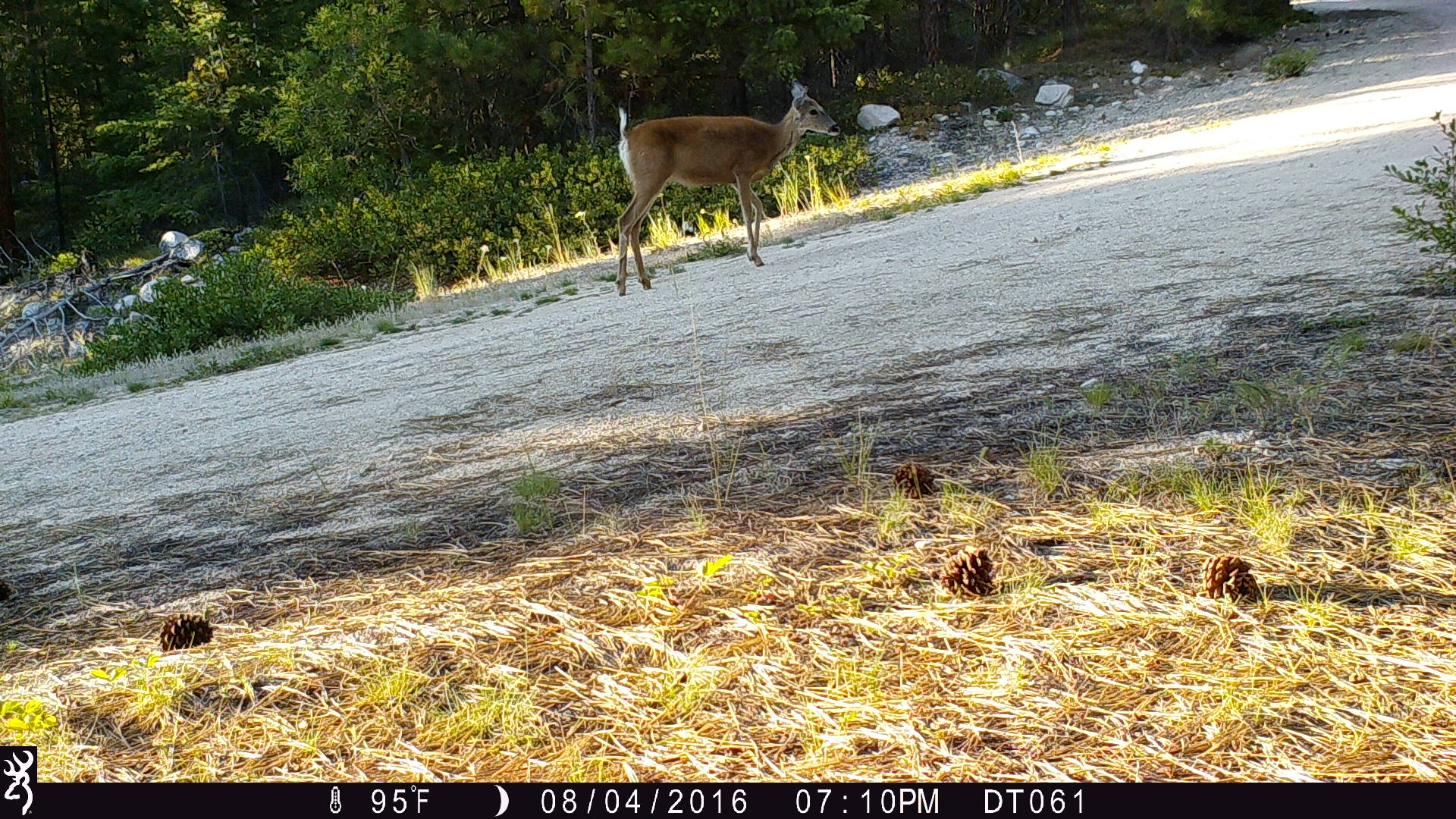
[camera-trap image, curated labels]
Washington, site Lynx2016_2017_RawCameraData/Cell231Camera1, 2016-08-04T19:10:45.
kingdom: Animalia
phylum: Chordata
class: Mammalia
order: Artiodactyla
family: Cervidae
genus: Odocoileus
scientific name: Odocoileus hemionus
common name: mule deer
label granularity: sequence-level